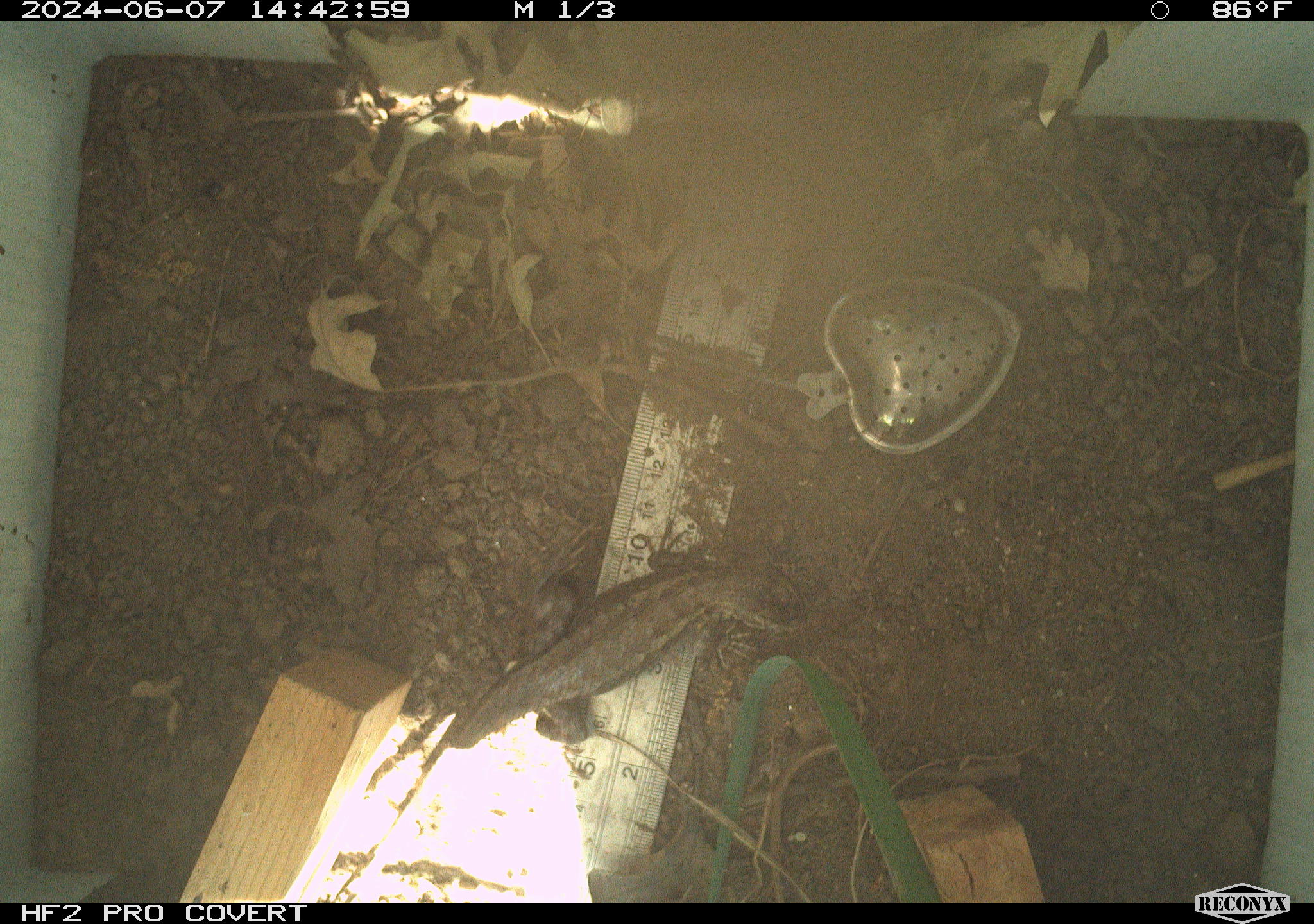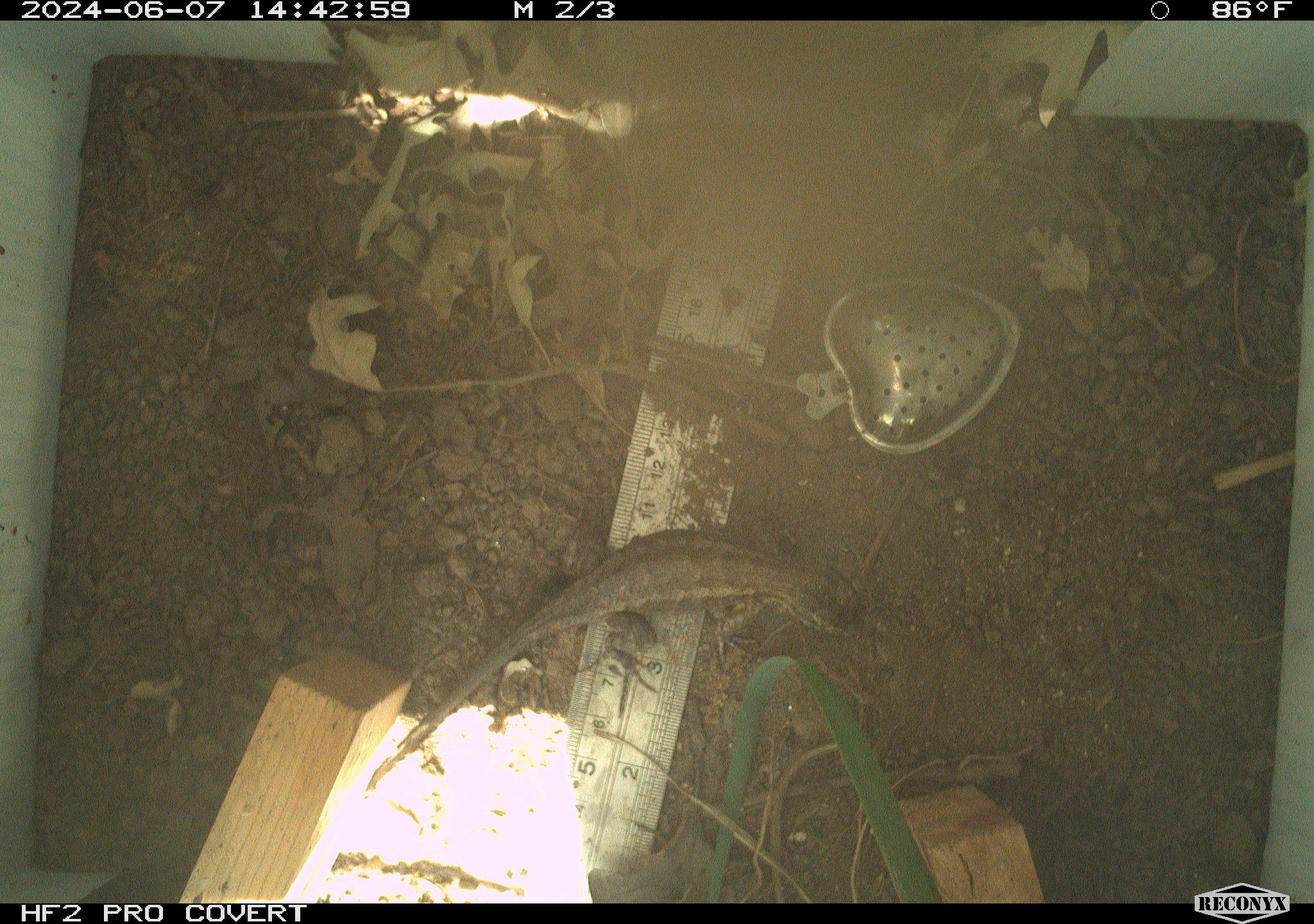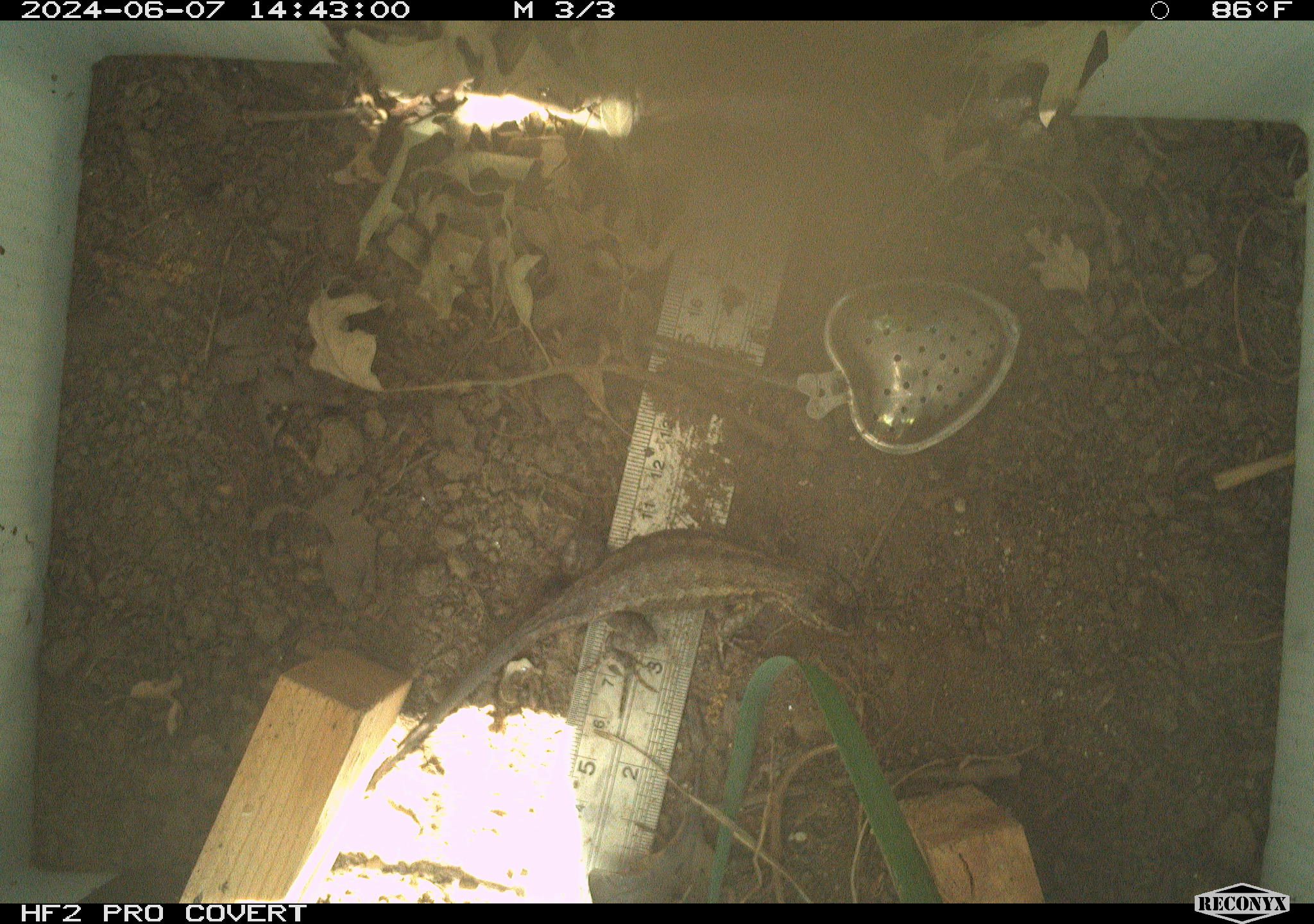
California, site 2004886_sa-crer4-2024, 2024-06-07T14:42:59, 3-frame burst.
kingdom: Animalia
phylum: Chordata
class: Reptilia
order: Squamata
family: Phrynosomatidae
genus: Sceloporus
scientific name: Sceloporus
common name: spiny lizards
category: sceloporus species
Sceloporus species (spiny lizards) (Sceloporus).